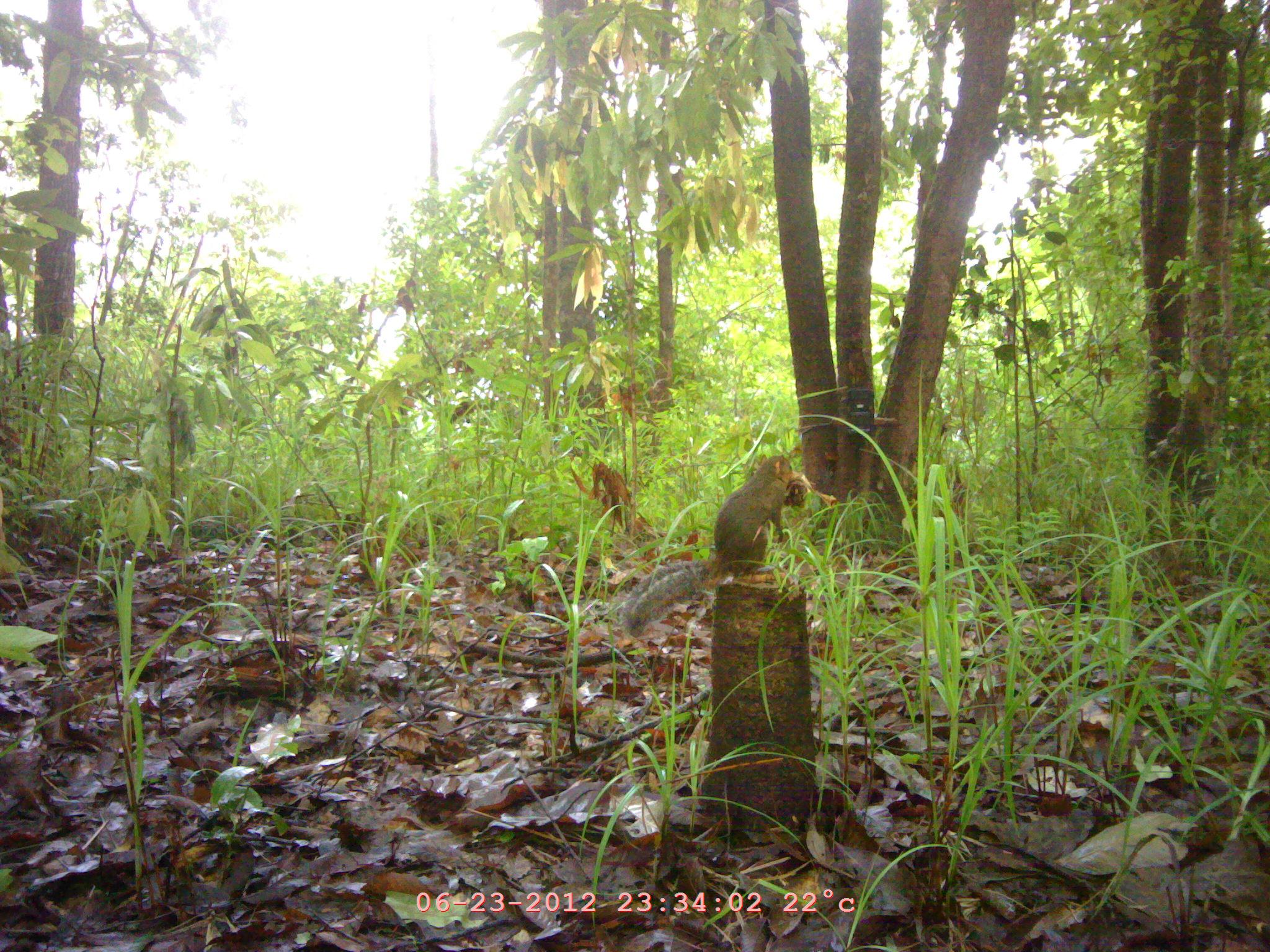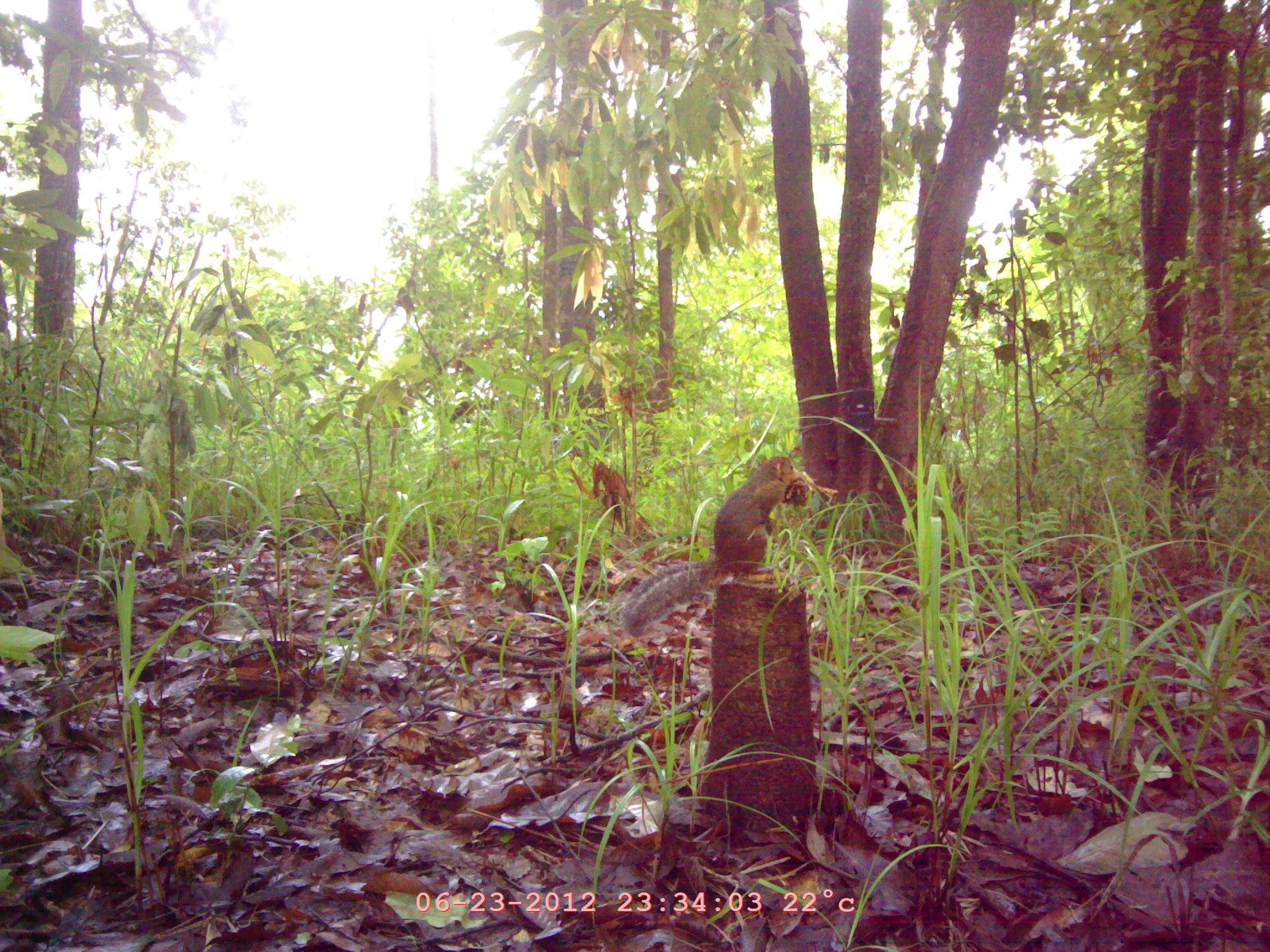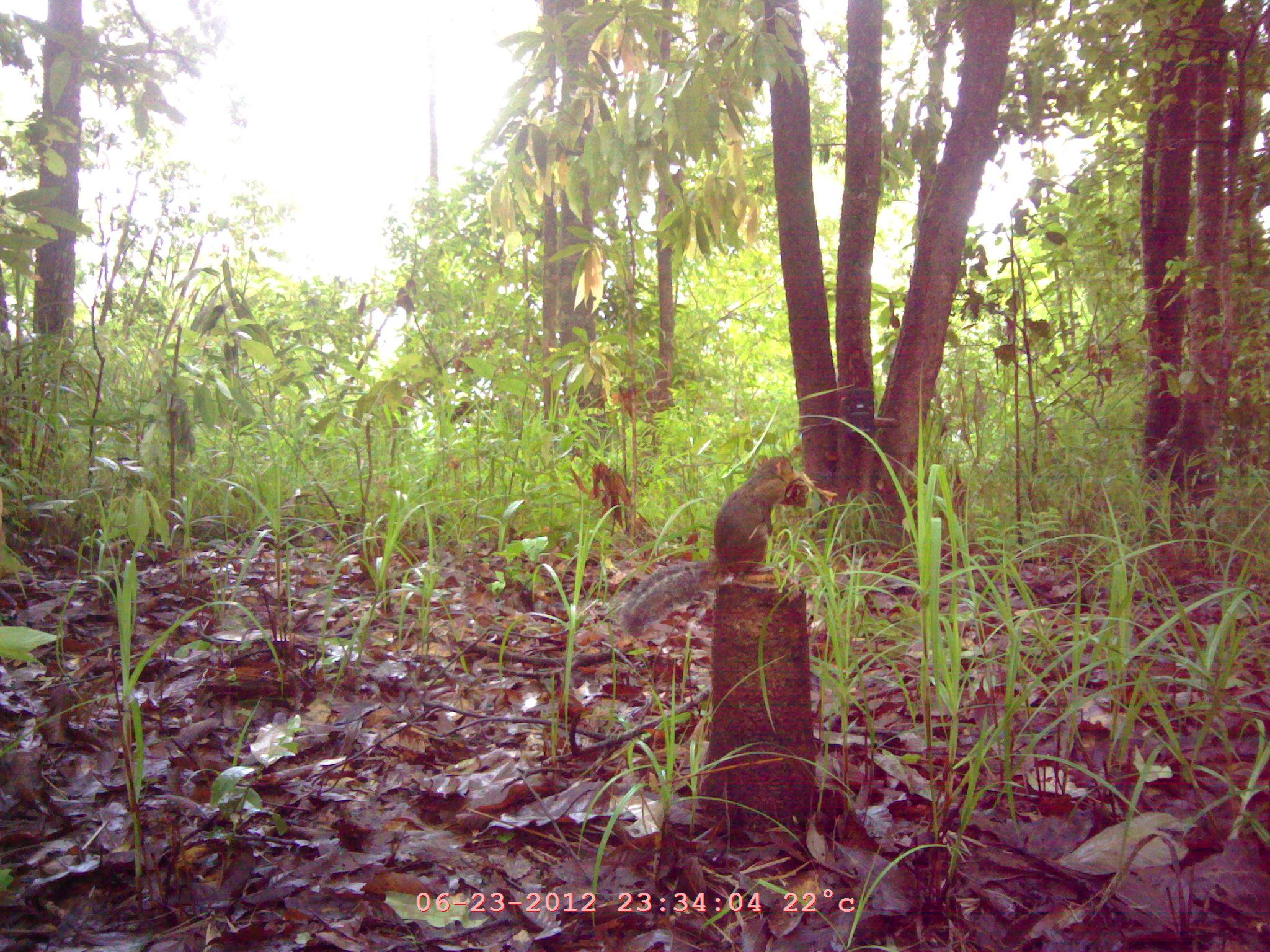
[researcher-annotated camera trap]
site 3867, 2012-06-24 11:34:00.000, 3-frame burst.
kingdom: Animalia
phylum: Chordata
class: Mammalia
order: Rodentia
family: Sciuridae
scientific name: Sciuridae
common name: squirrels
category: unknown squirrel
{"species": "unknown squirrel (squirrels) (Sciuridae)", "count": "1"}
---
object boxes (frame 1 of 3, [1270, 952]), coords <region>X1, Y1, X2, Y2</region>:
unknown squirrel: <region>626, 454, 797, 637</region>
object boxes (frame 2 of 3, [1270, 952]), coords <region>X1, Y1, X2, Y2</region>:
unknown squirrel: <region>621, 455, 803, 637</region>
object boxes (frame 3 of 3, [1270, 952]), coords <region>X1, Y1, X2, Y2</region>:
unknown squirrel: <region>621, 455, 838, 639</region>